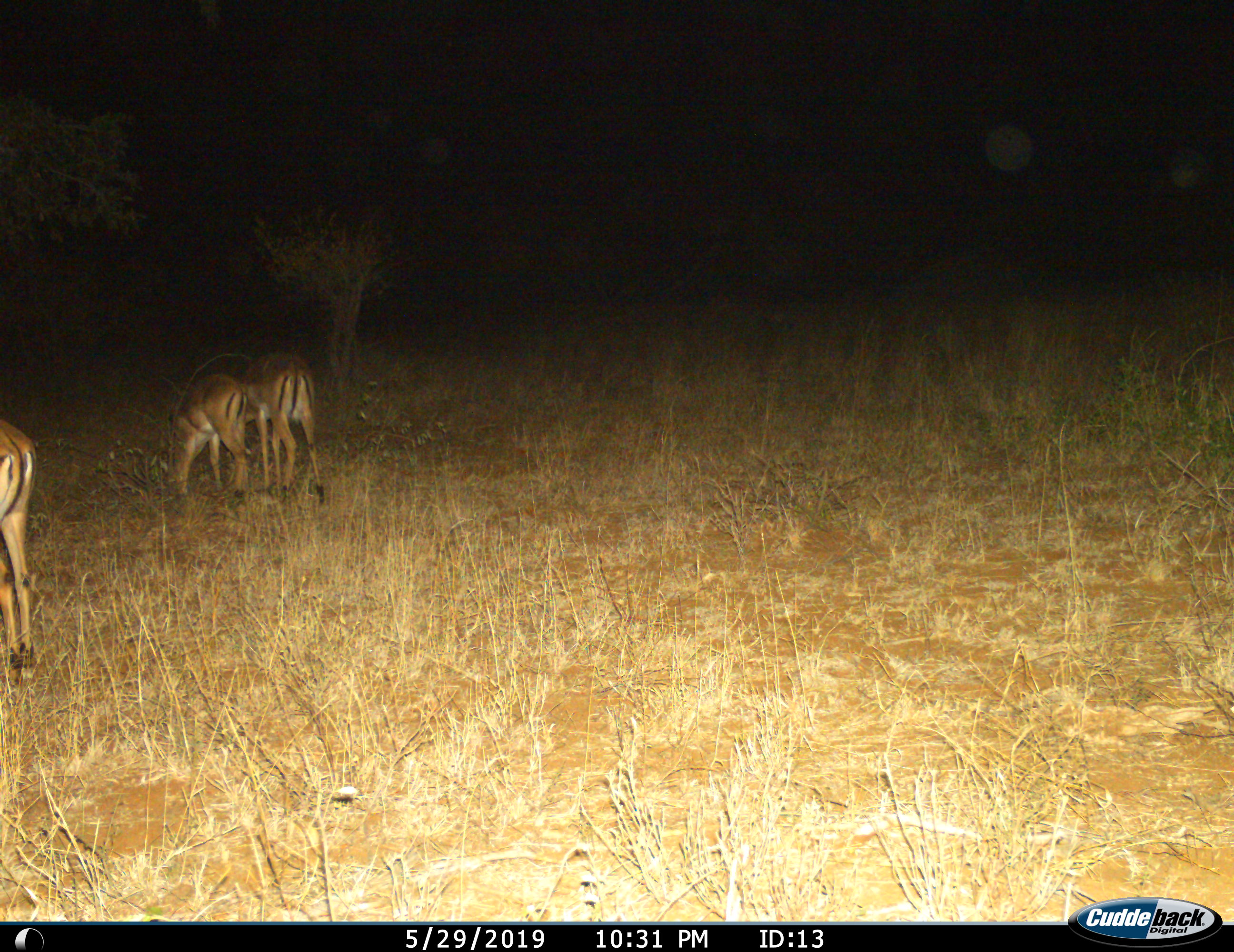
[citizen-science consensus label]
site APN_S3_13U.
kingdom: Animalia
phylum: Chordata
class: Mammalia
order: Artiodactyla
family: Bovidae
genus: Aepyceros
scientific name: Aepyceros melampus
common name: impala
Impala (Aepyceros melampus), count 3. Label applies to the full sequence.